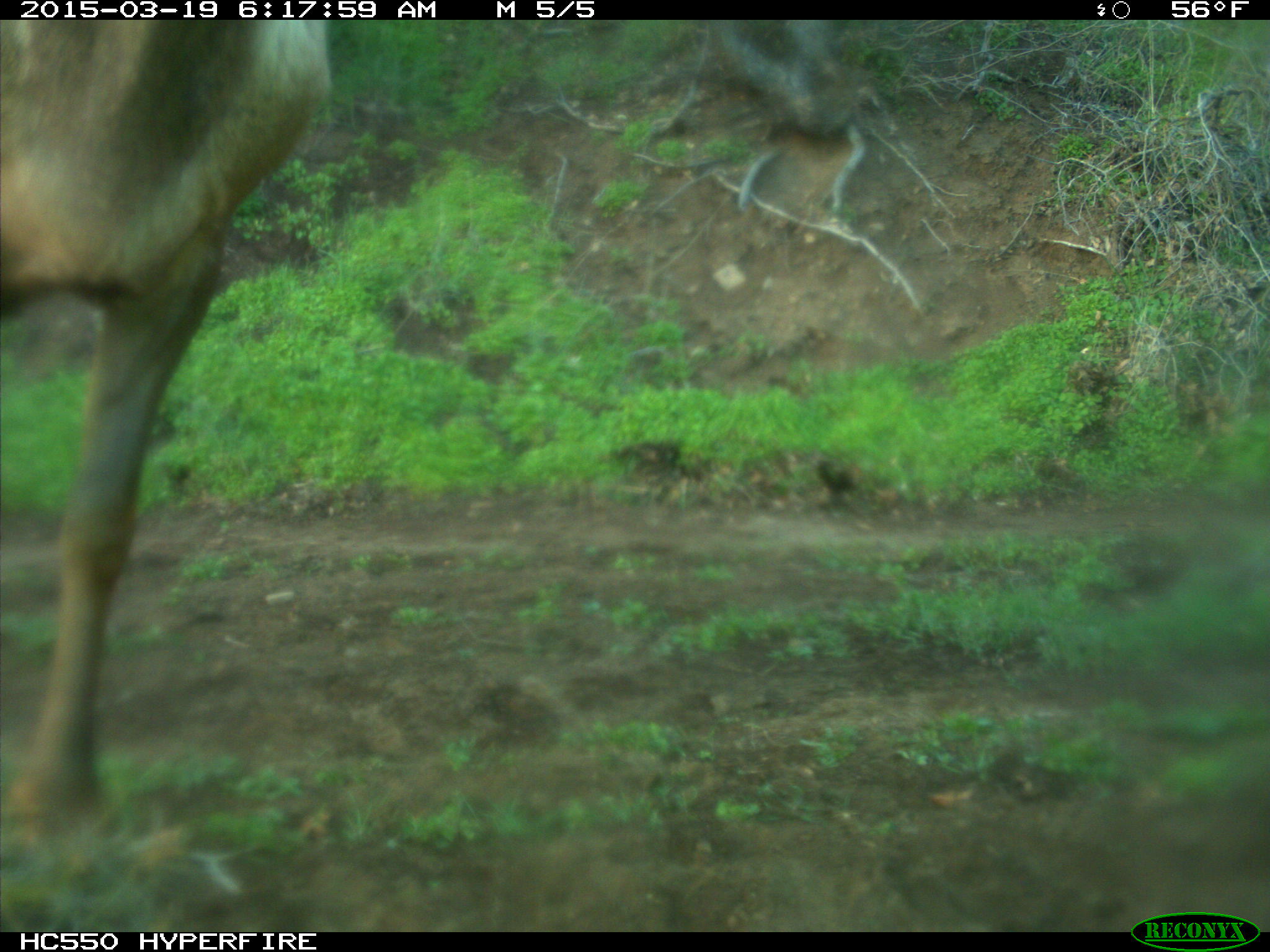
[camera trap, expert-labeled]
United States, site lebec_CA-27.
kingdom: Animalia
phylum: Chordata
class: Mammalia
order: Artiodactyla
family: Cervidae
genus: Cervus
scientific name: Cervus canadensis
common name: elk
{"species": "Cervus canadensis (elk)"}